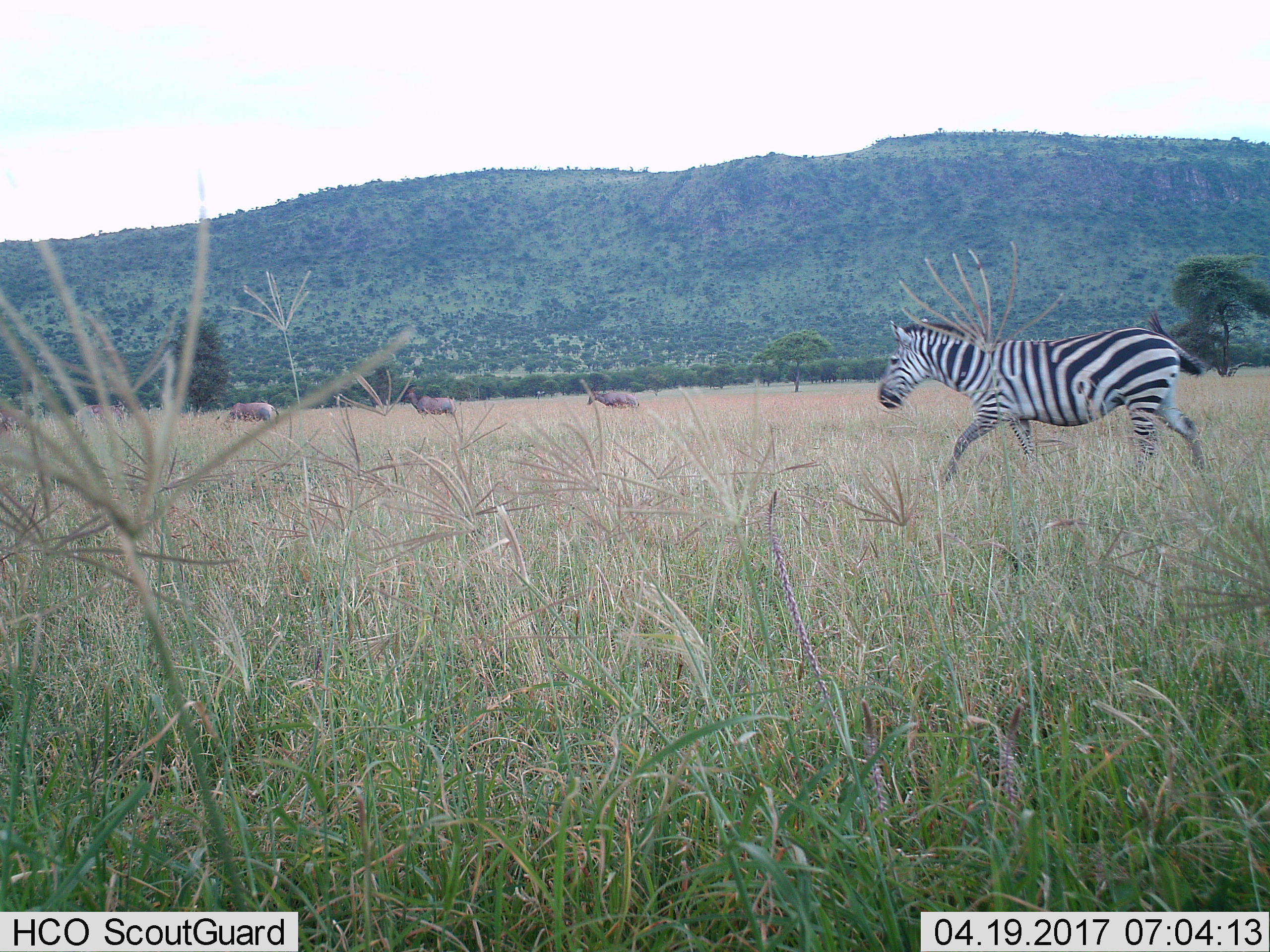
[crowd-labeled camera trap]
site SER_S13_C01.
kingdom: Animalia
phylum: Chordata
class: Mammalia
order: Perissodactyla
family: Equidae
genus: Equus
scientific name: Equus quagga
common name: plains zebra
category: zebraplains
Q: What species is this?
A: Zebraplains (plains zebra) (Equus quagga).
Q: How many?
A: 1.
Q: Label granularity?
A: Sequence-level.